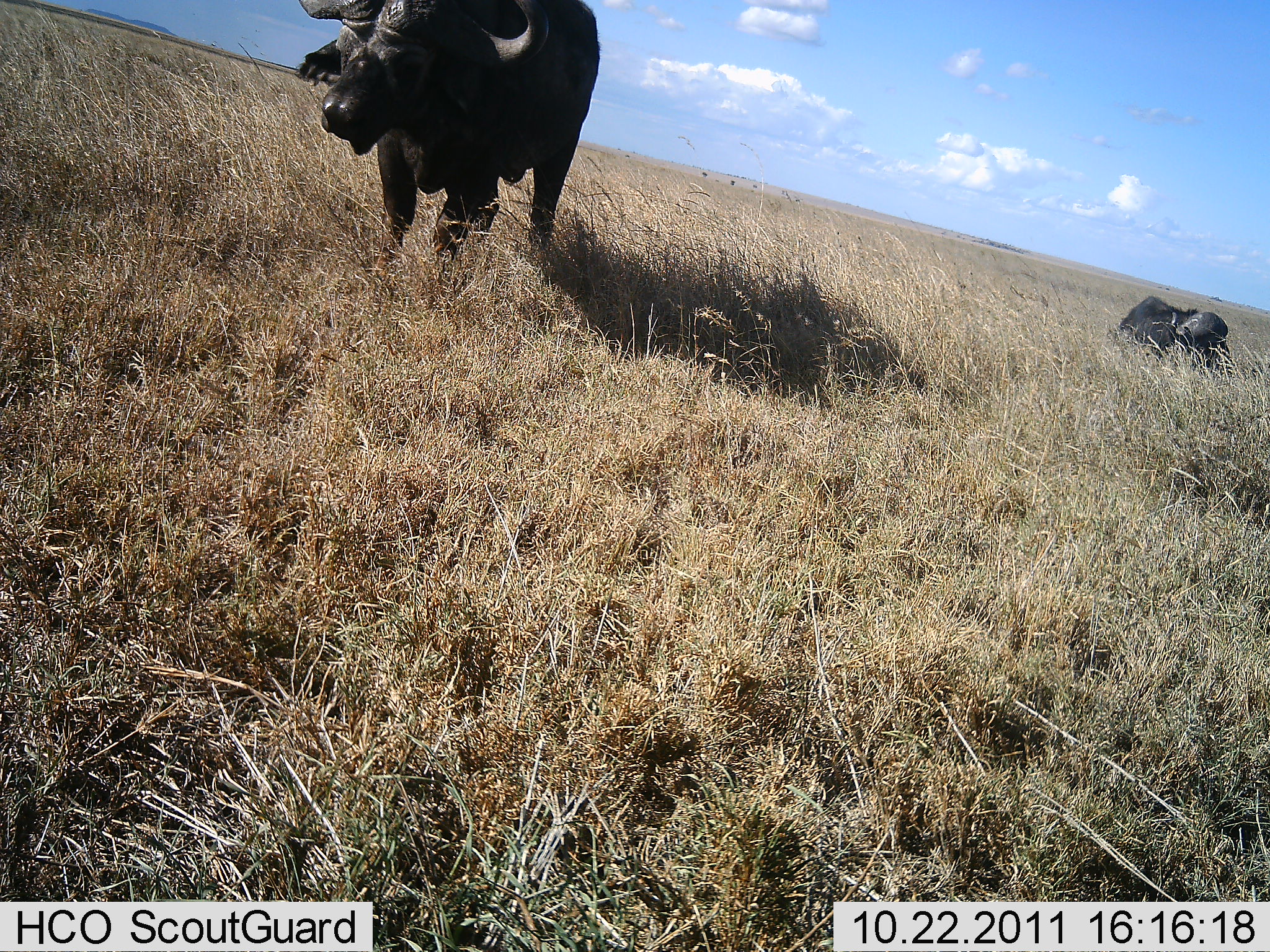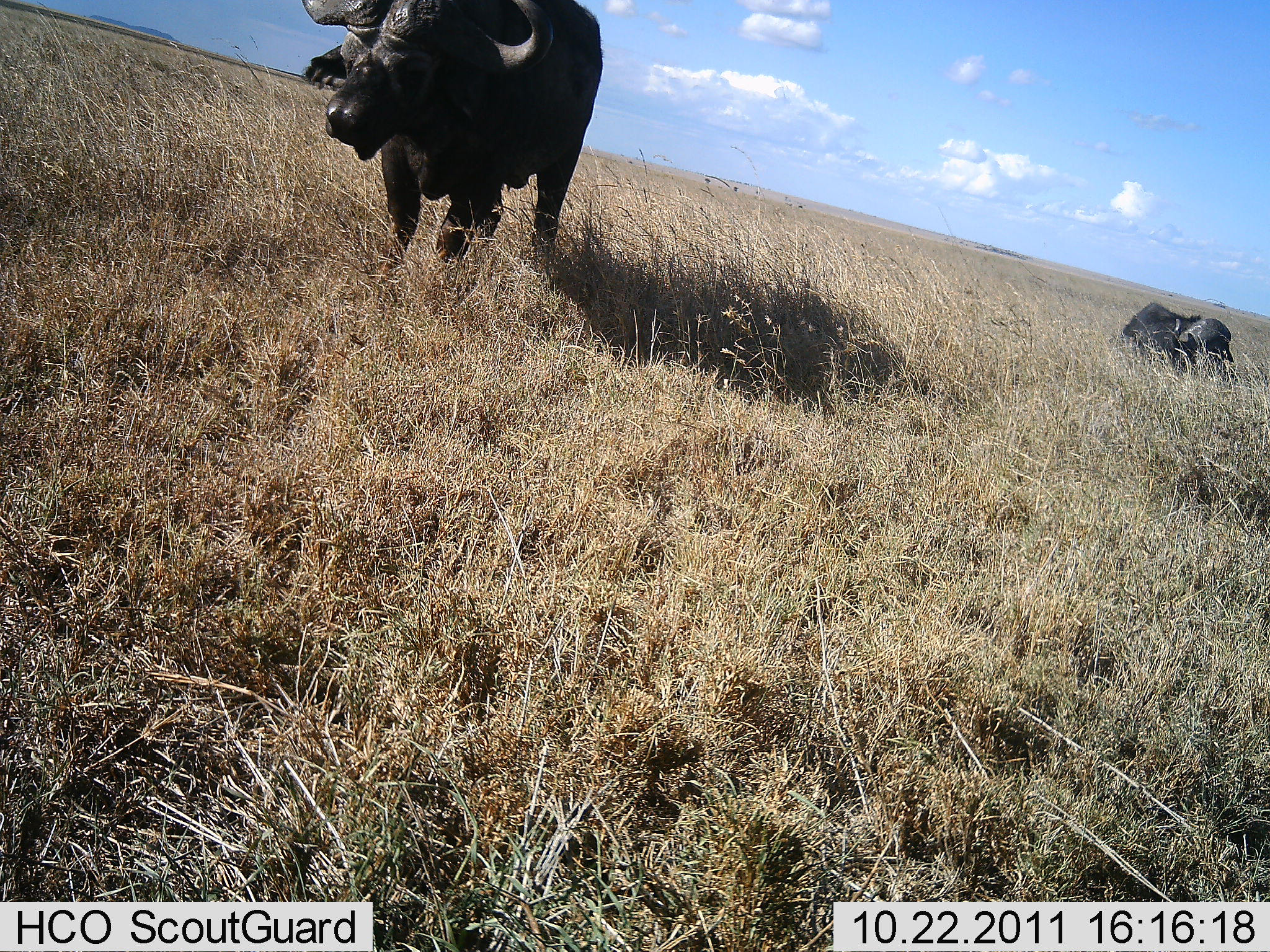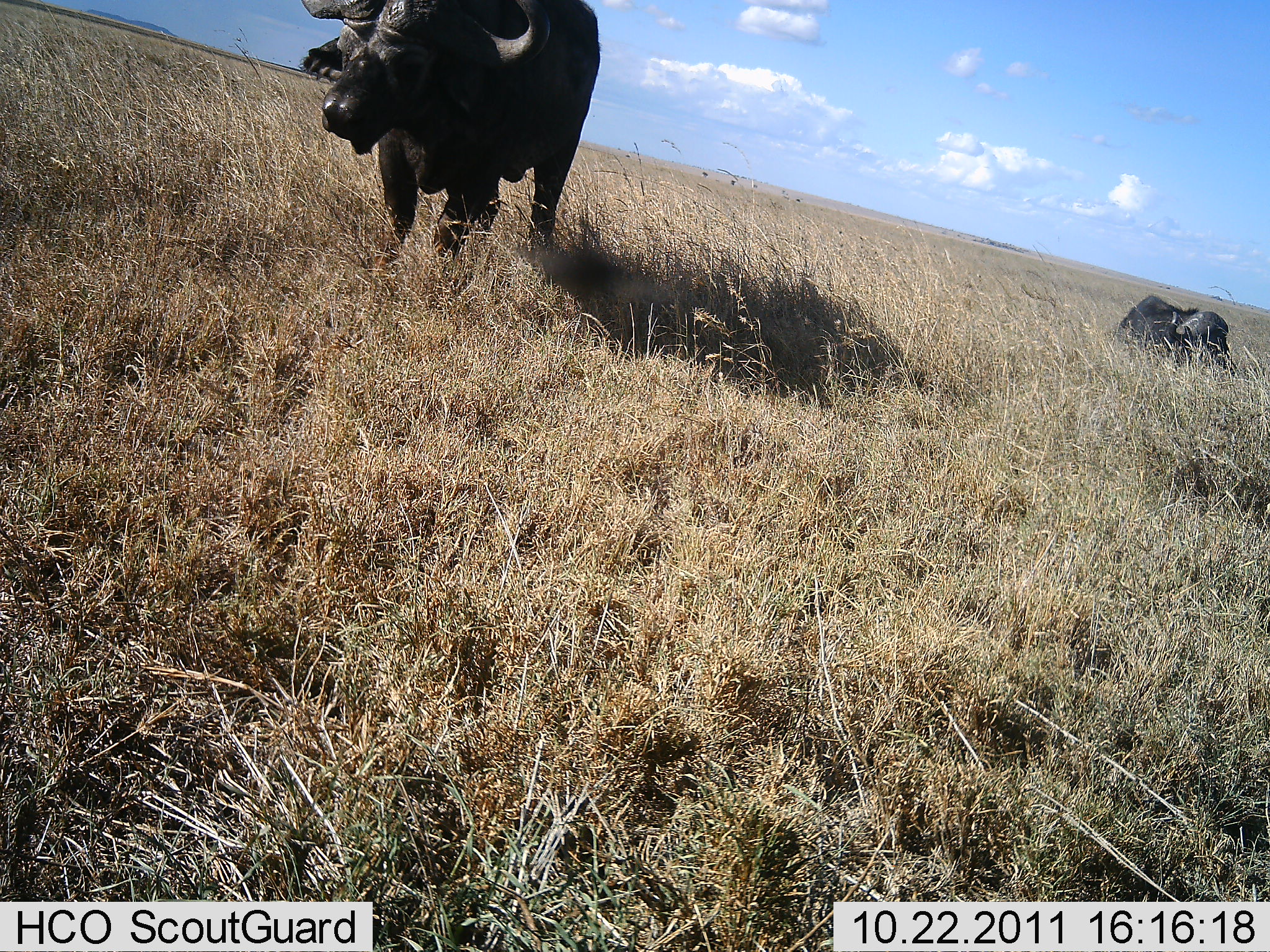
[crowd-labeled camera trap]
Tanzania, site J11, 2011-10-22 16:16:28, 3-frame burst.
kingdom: Animalia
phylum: Chordata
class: Mammalia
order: Artiodactyla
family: Bovidae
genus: Syncerus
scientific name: Syncerus caffer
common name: cape buffalo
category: buffalo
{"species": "buffalo (cape buffalo) (Syncerus caffer)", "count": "2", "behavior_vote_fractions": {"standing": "92%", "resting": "58%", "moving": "8%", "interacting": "0%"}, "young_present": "0%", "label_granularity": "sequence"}